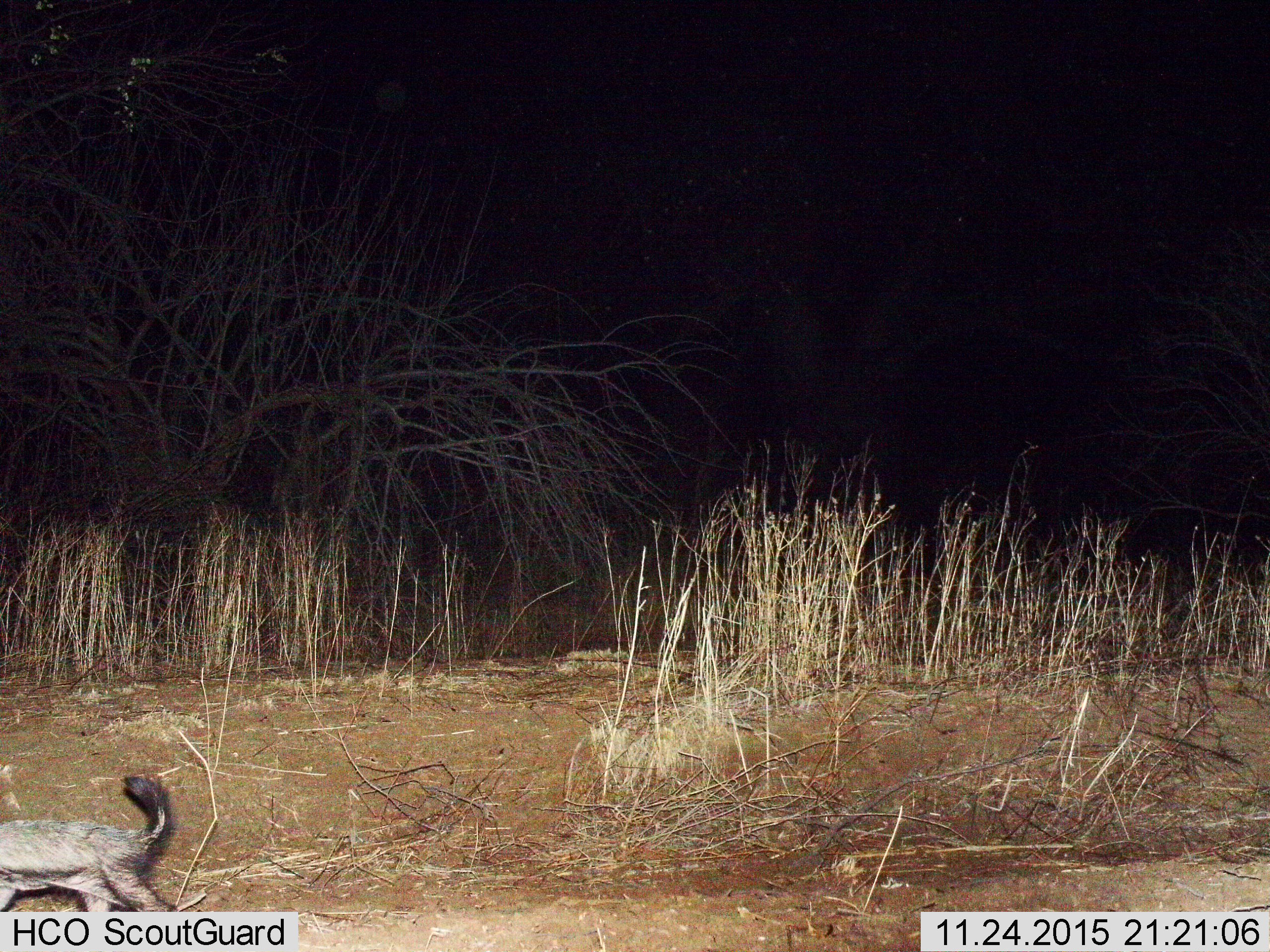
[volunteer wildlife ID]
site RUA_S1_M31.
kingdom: Animalia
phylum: Chordata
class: Mammalia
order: Carnivora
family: Mustelidae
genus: Mellivora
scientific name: Mellivora capensis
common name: honey badger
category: honeybadger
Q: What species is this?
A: Honeybadger (honey badger) (Mellivora capensis).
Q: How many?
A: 1.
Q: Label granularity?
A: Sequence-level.